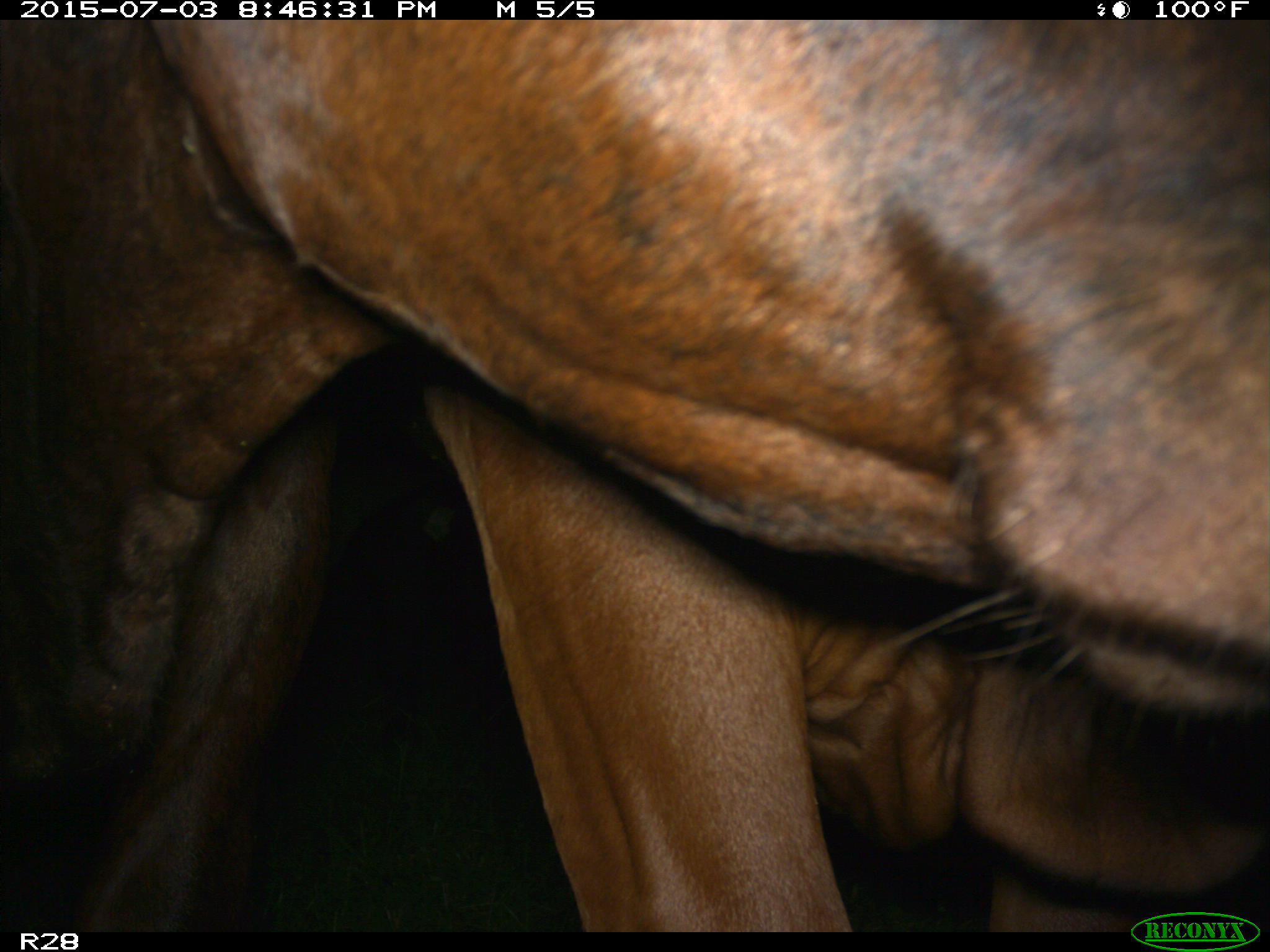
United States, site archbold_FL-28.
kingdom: Animalia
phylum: Chordata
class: Mammalia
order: Artiodactyla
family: Bovidae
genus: Bos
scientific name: Bos taurus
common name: domestic cow